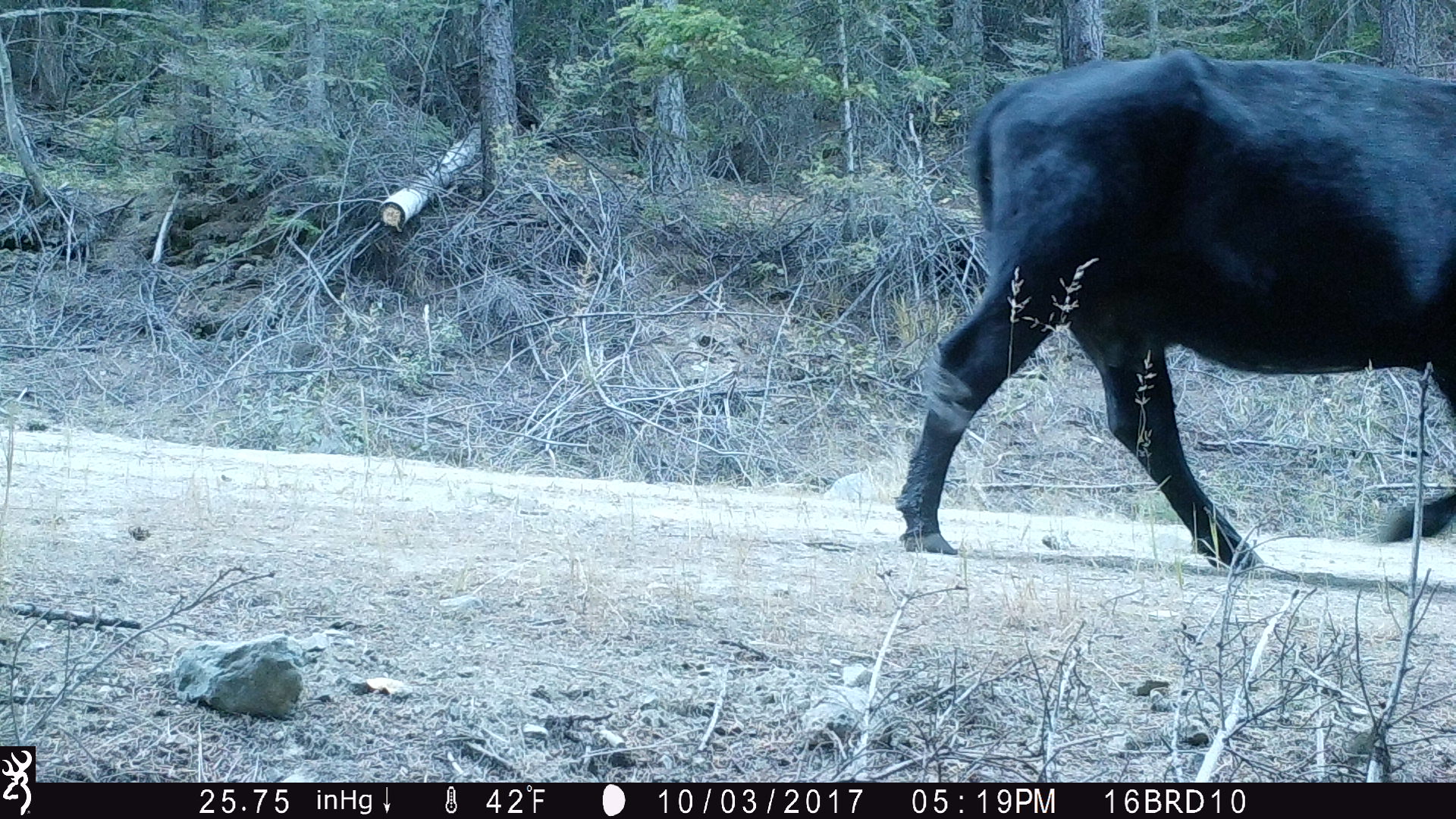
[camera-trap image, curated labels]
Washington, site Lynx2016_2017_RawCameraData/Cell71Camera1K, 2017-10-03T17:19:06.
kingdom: Animalia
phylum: Chordata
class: Mammalia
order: Artiodactyla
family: Bovidae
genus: Bos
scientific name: Bos taurus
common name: domestic cattle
Domestic cattle (Bos taurus). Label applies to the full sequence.